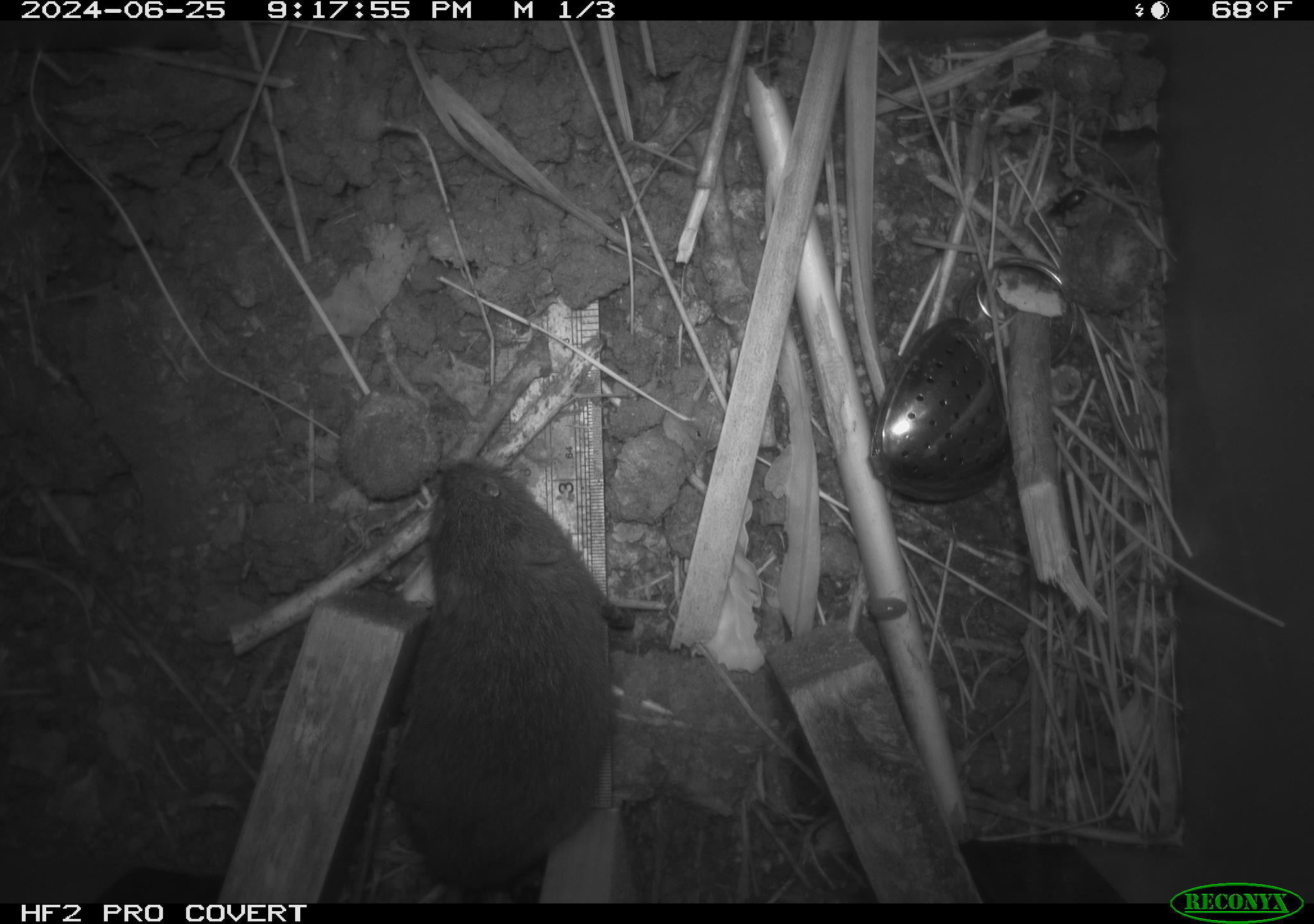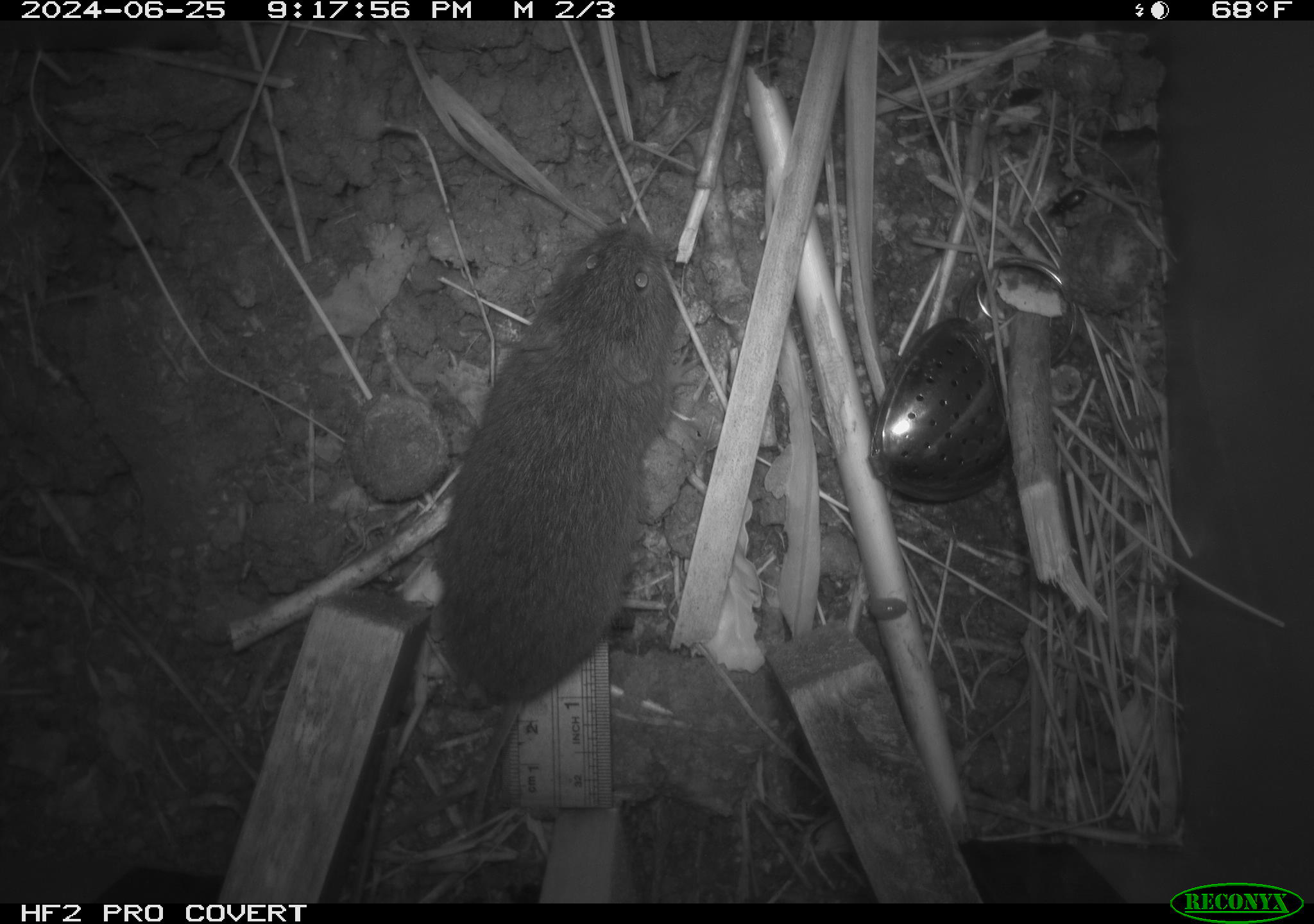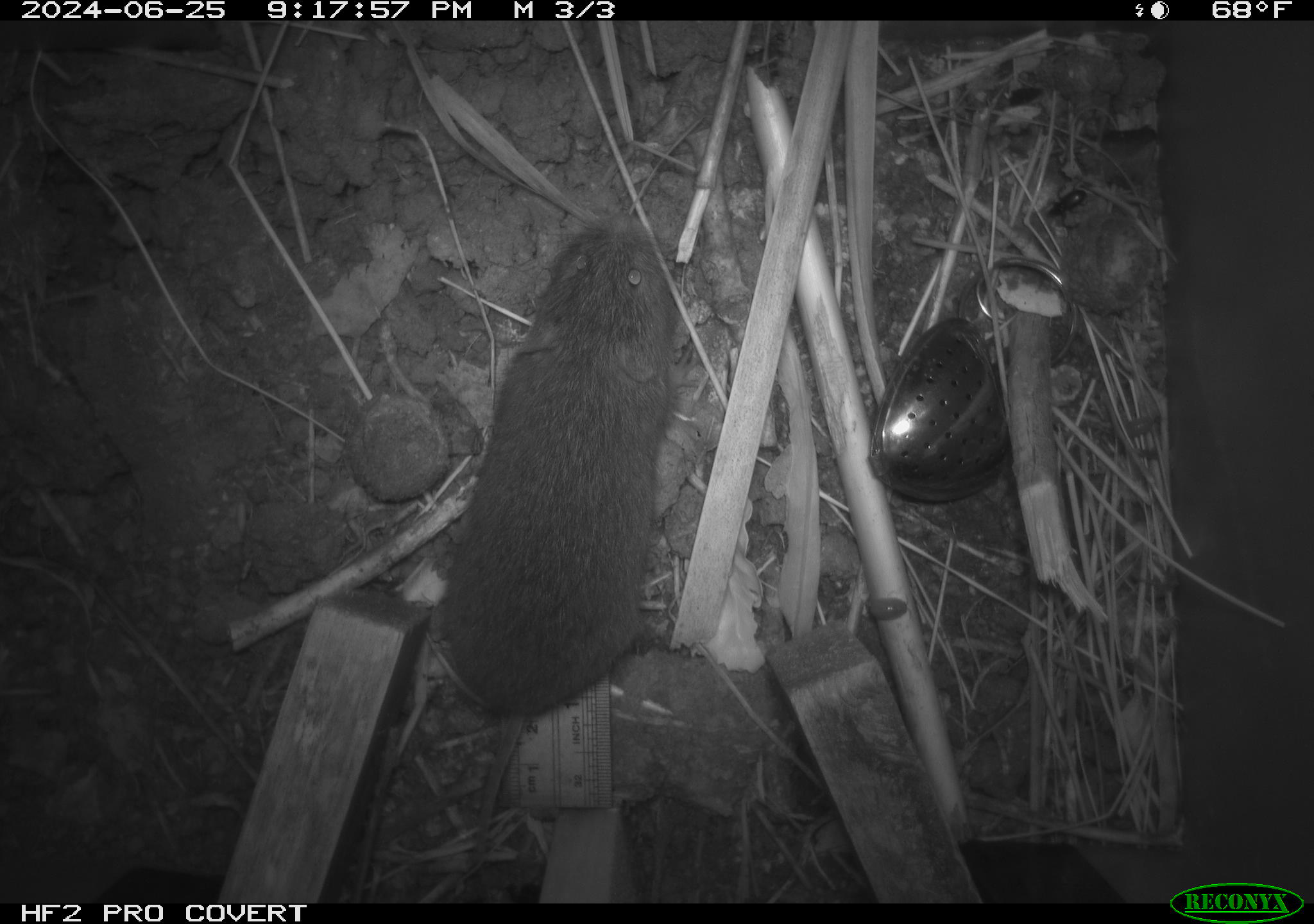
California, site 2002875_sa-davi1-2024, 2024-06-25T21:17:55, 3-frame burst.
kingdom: Animalia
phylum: Chordata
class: Mammalia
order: Rodentia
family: Cricetidae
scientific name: Arvicolinae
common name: voles, lemmings, and muskrats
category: arvicolinae subfamily